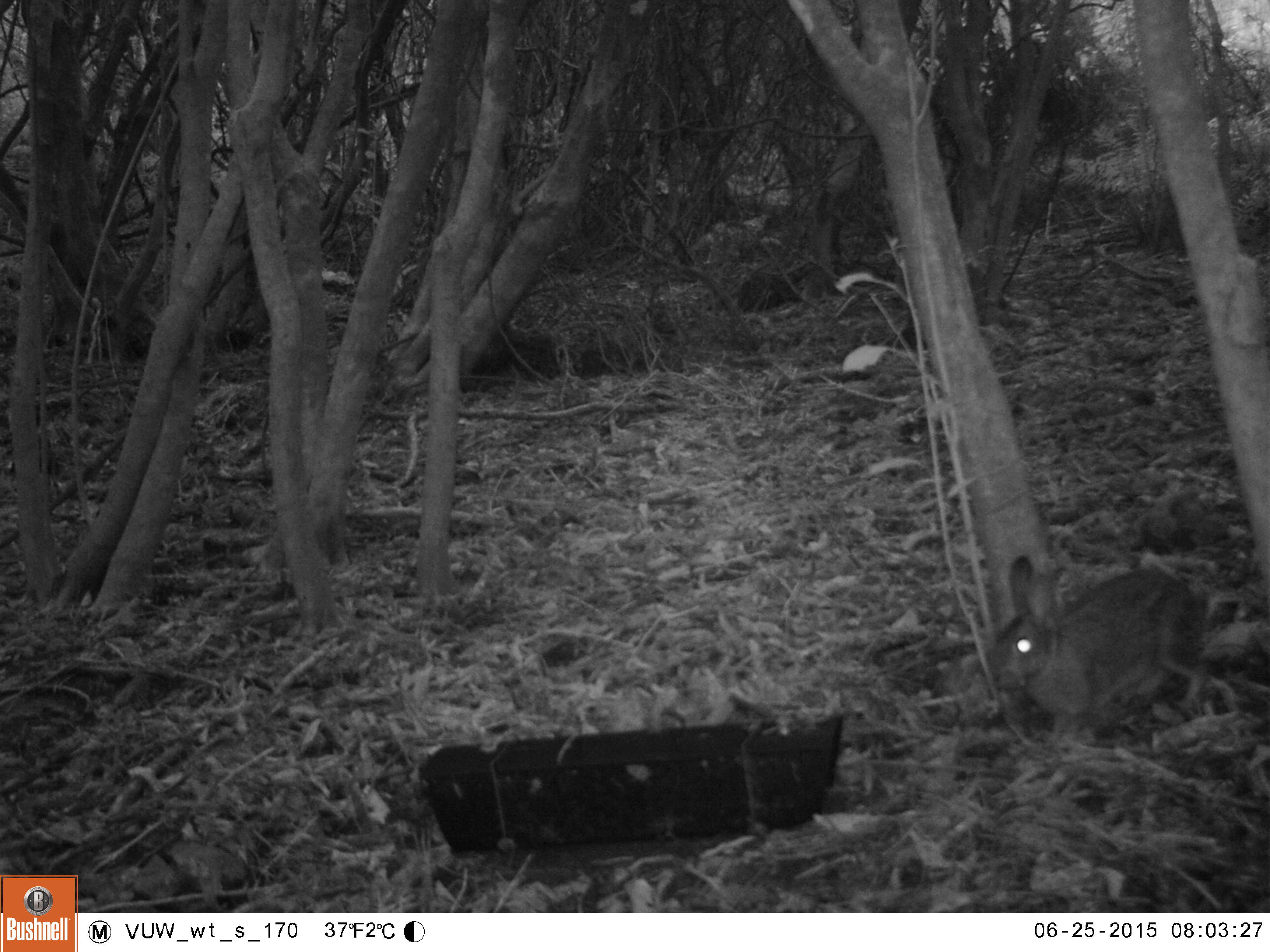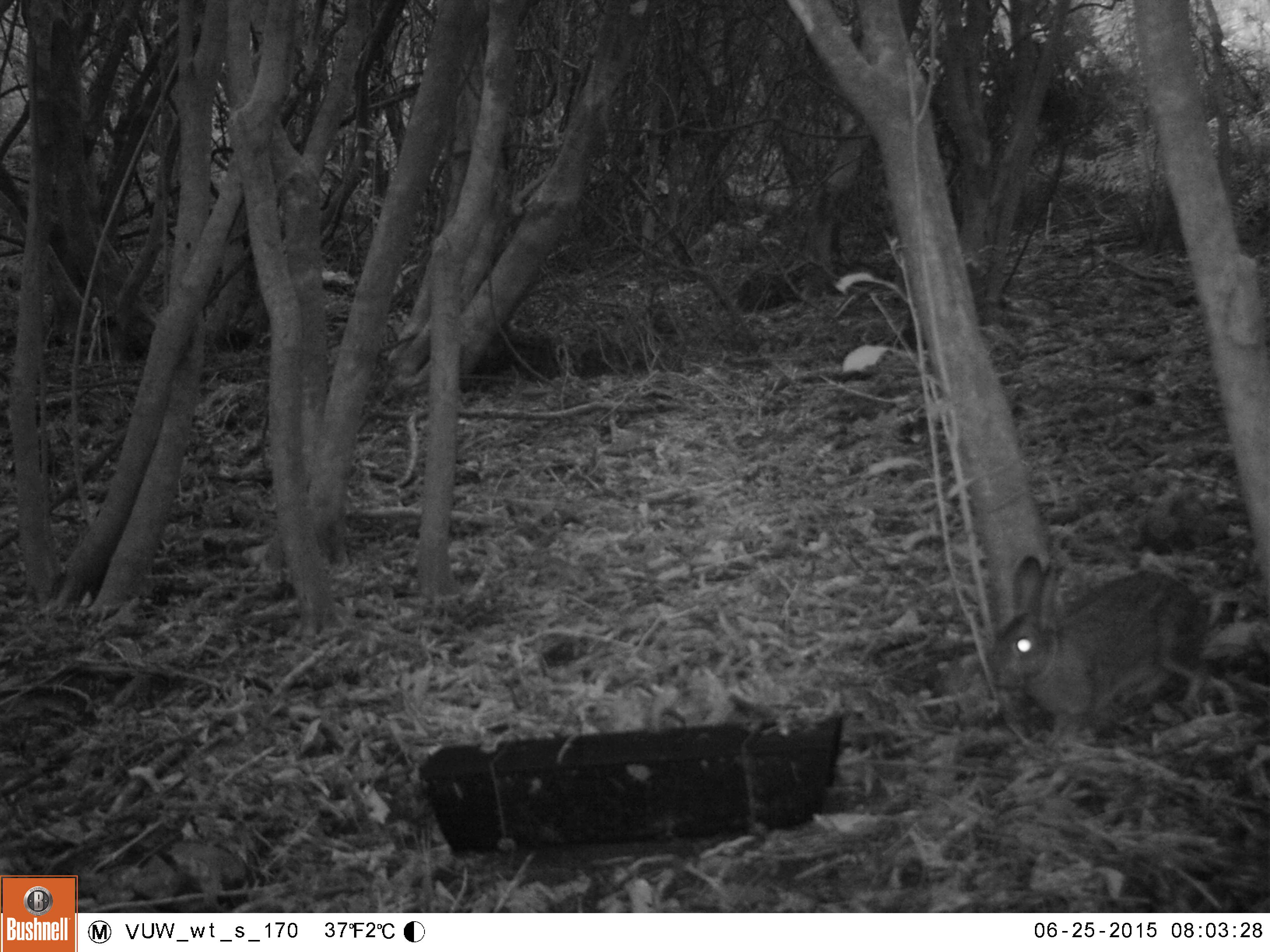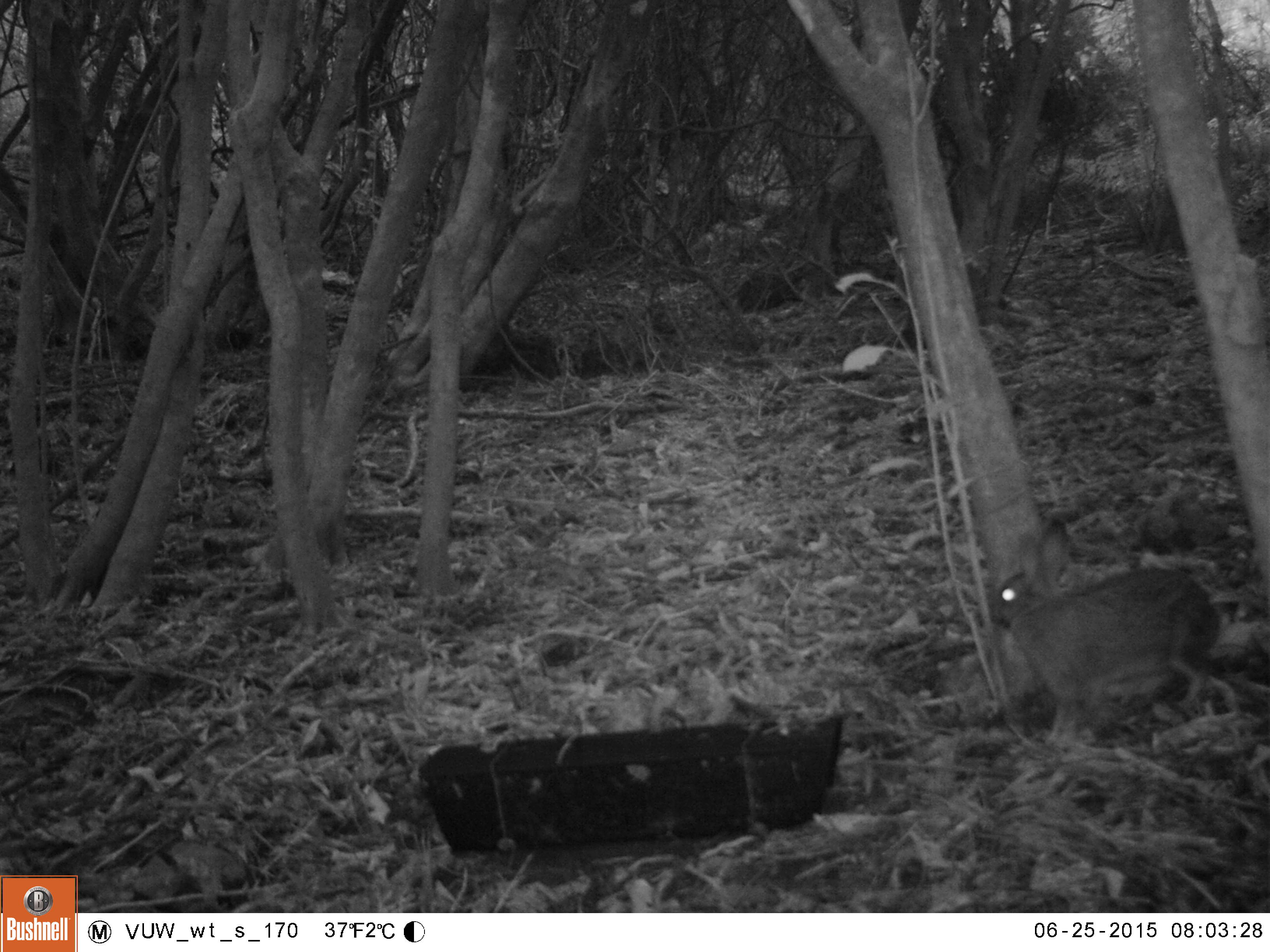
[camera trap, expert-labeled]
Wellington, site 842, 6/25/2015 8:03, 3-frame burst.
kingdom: Animalia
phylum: Chordata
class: Mammalia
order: Lagomorpha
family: Leporidae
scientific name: Leporidae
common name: rabbit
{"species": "rabbit (Leporidae)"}